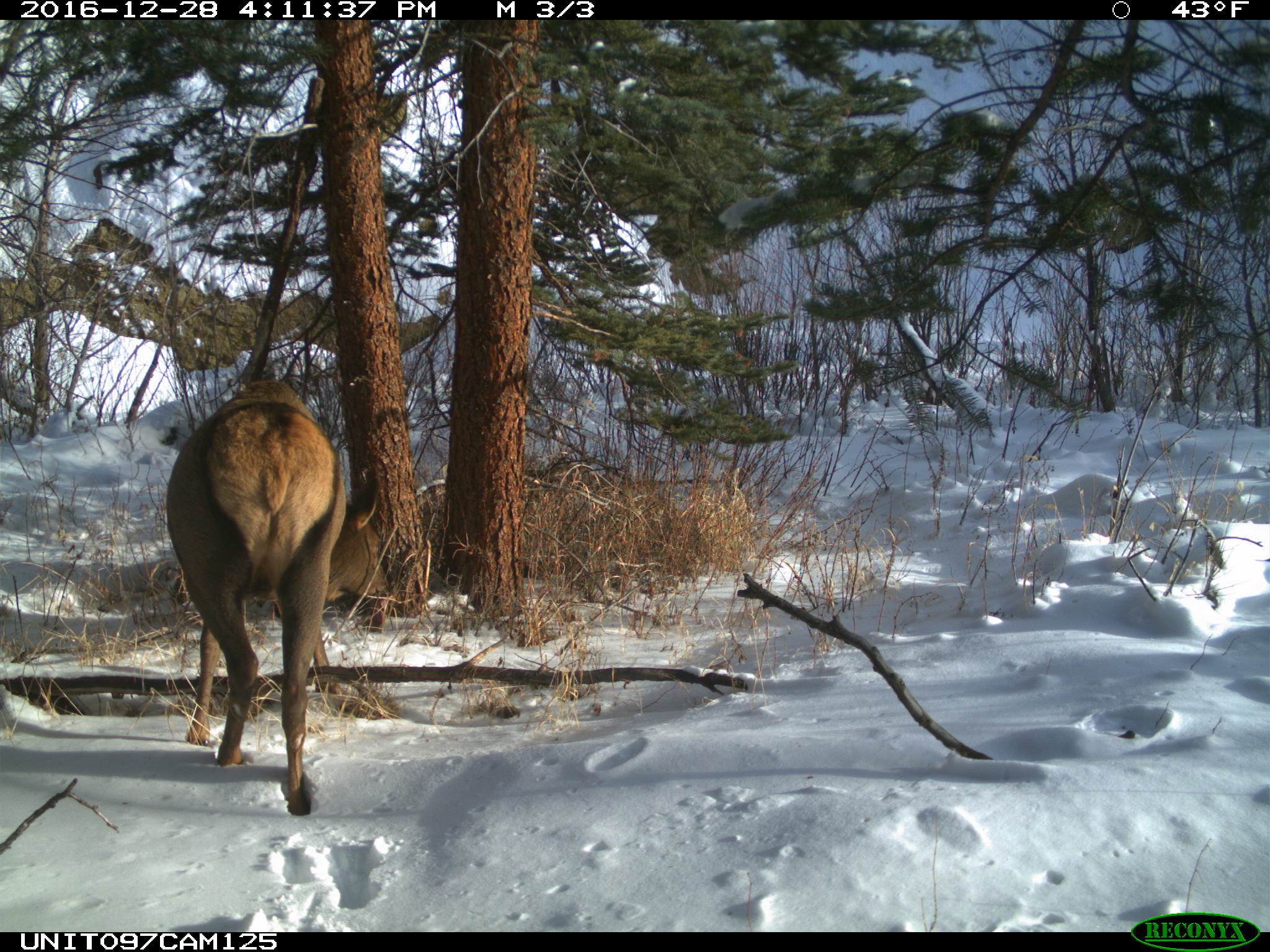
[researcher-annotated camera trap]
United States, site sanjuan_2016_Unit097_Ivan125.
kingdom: Animalia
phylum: Chordata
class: Mammalia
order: Artiodactyla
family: Cervidae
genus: Cervus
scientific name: Cervus elaphus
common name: red deer